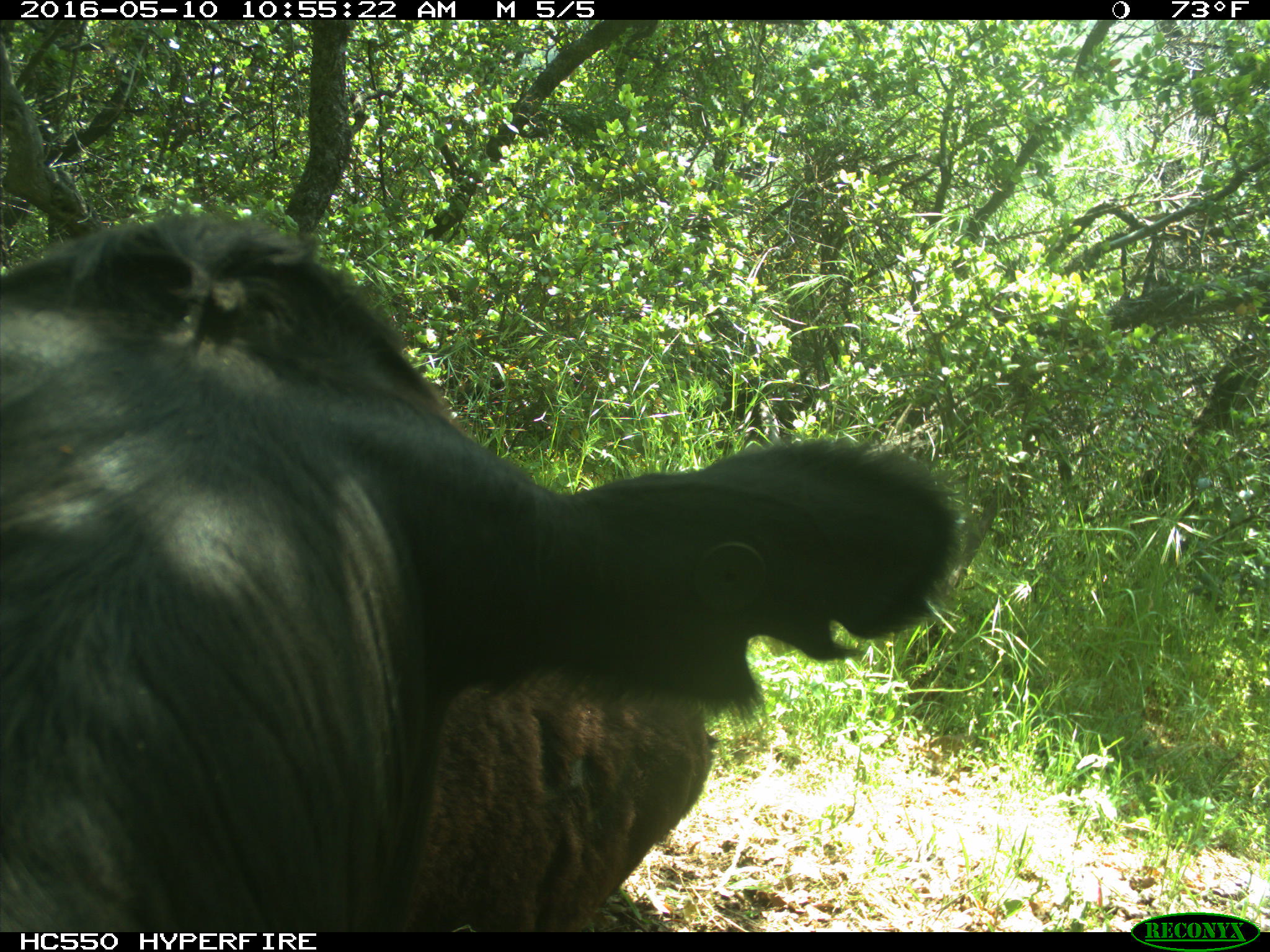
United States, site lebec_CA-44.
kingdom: Animalia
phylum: Chordata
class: Mammalia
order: Artiodactyla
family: Bovidae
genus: Bos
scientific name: Bos taurus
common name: domestic cow